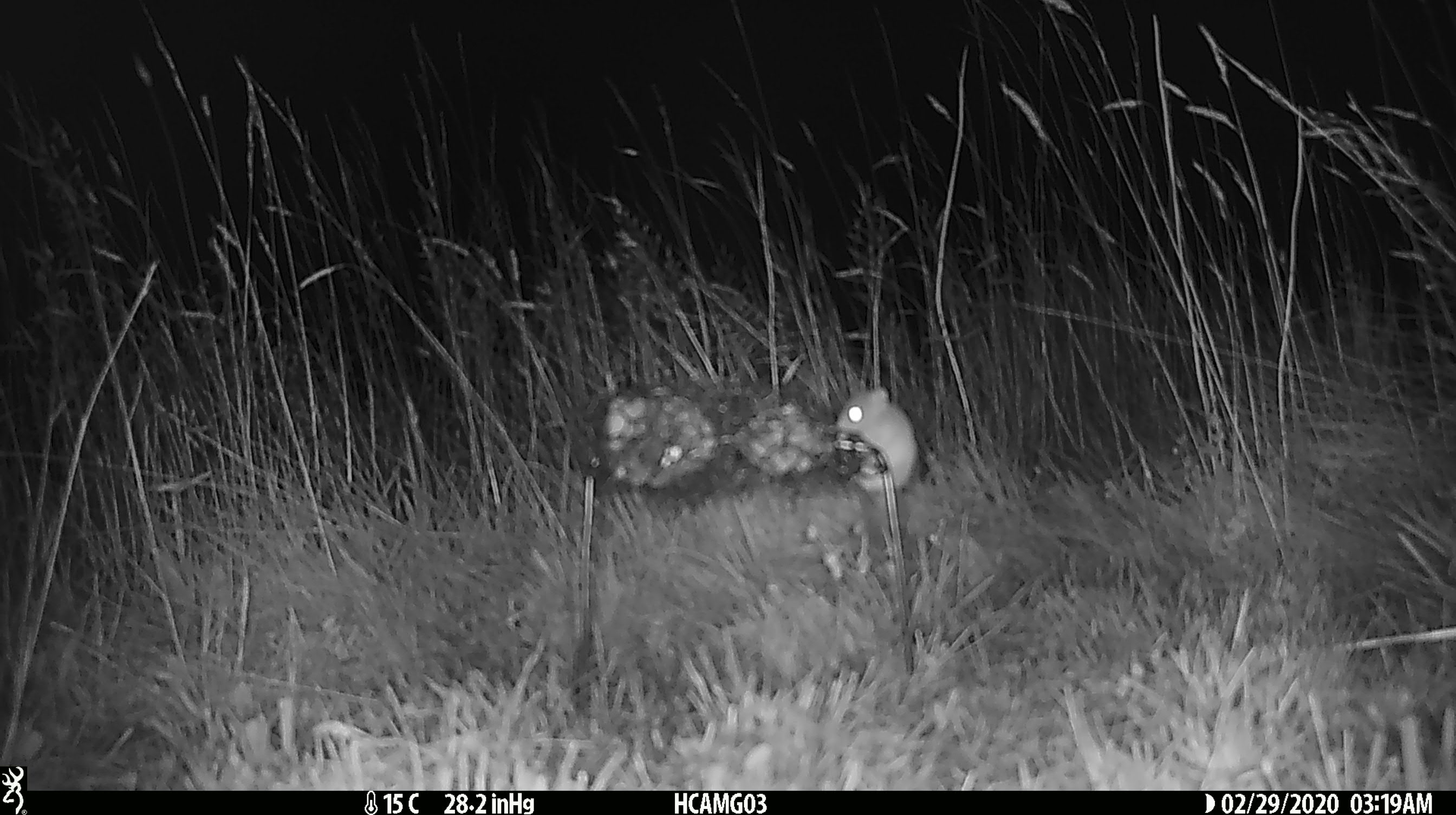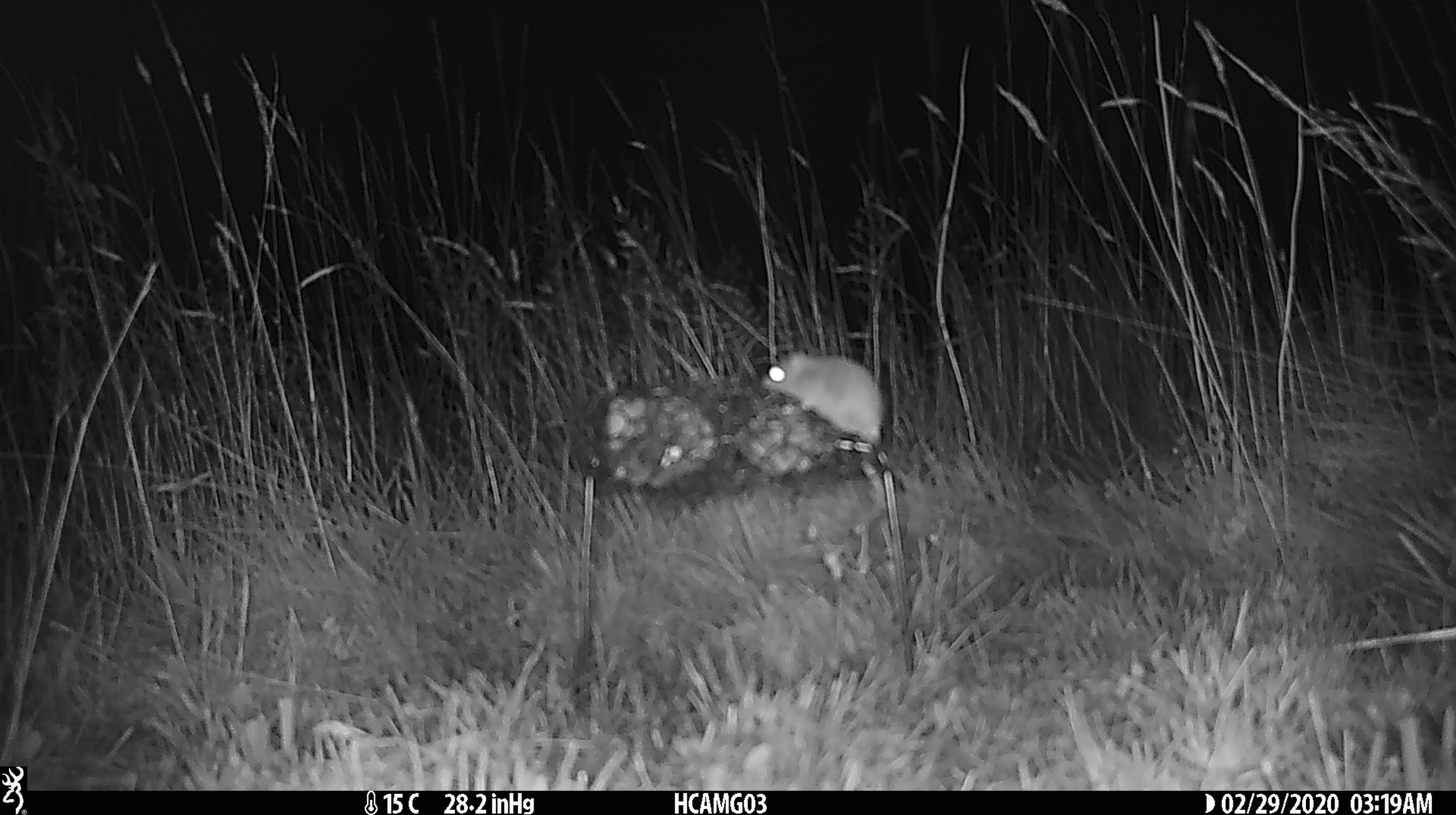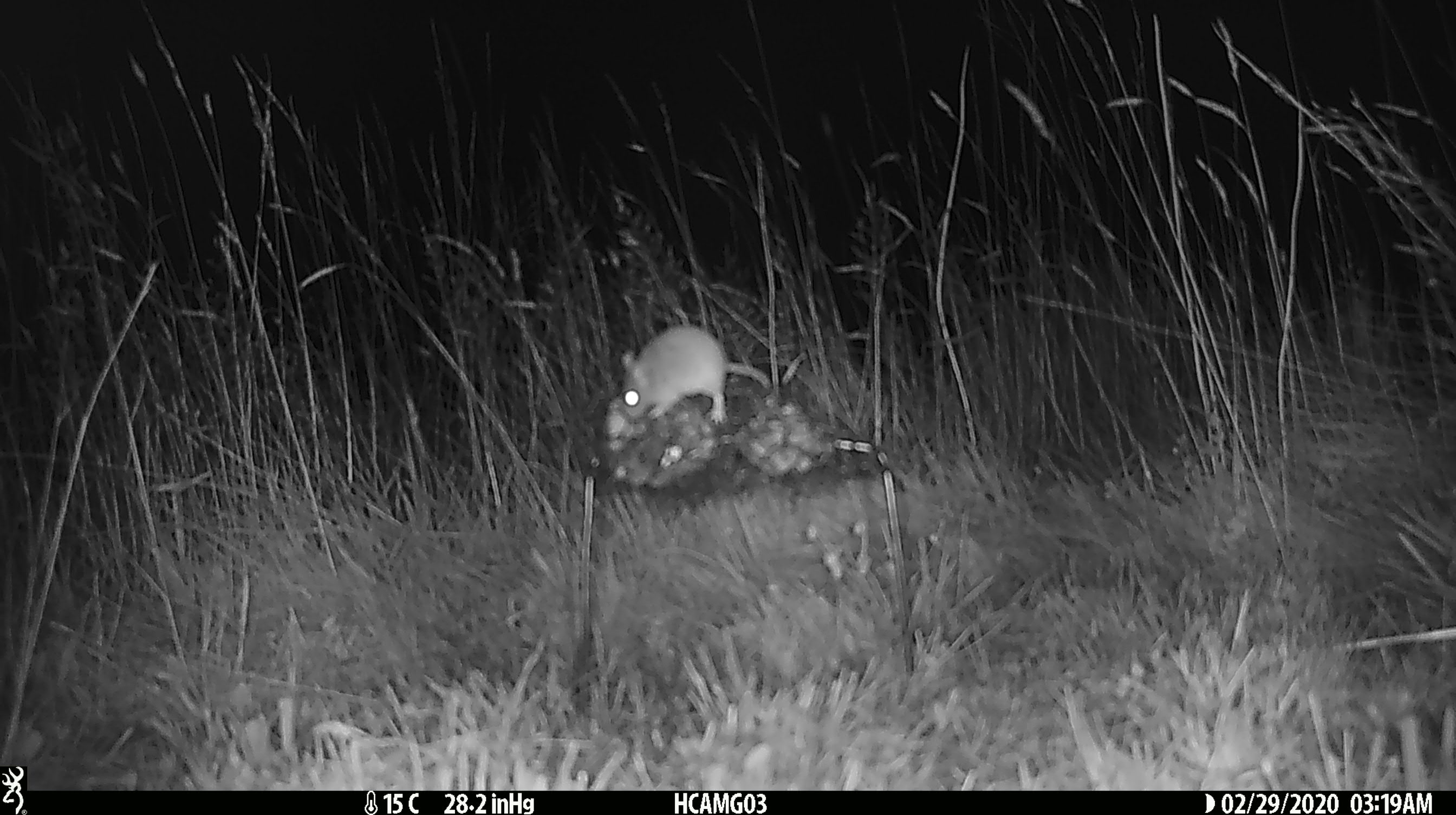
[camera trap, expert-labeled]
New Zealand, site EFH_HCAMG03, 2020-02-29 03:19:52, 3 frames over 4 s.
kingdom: Animalia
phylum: Chordata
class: Mammalia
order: Rodentia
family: Muridae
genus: Mus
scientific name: Mus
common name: mouse